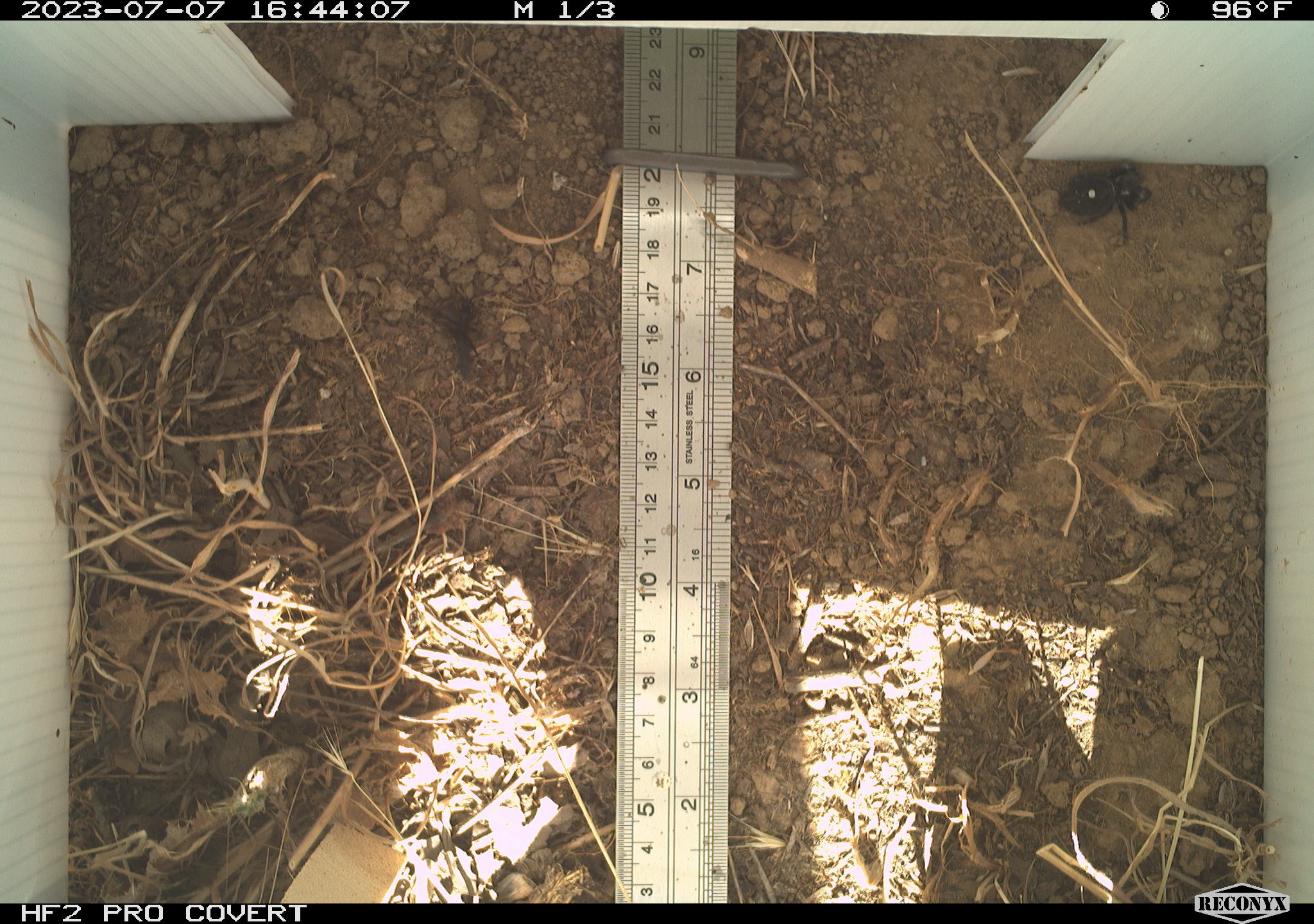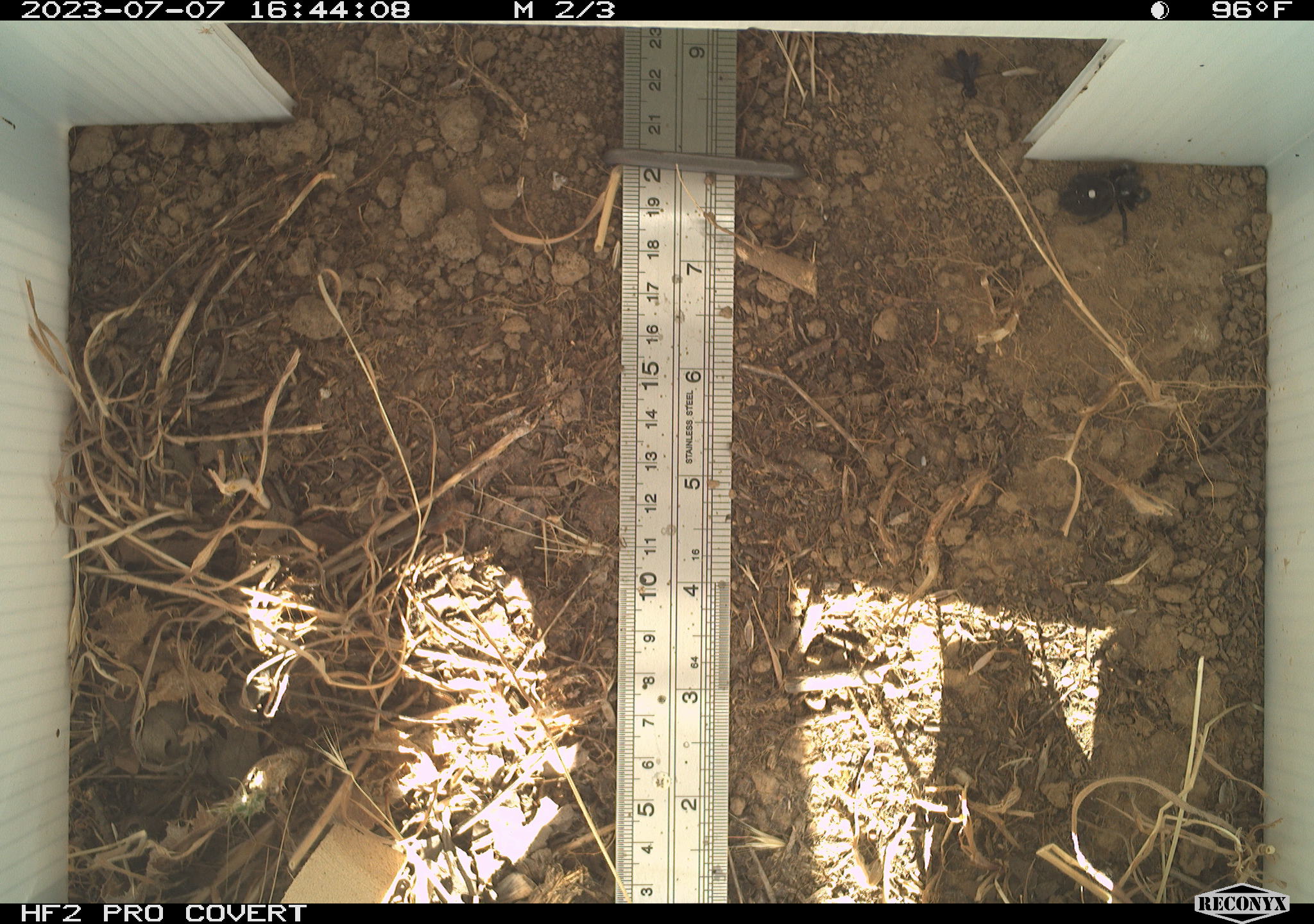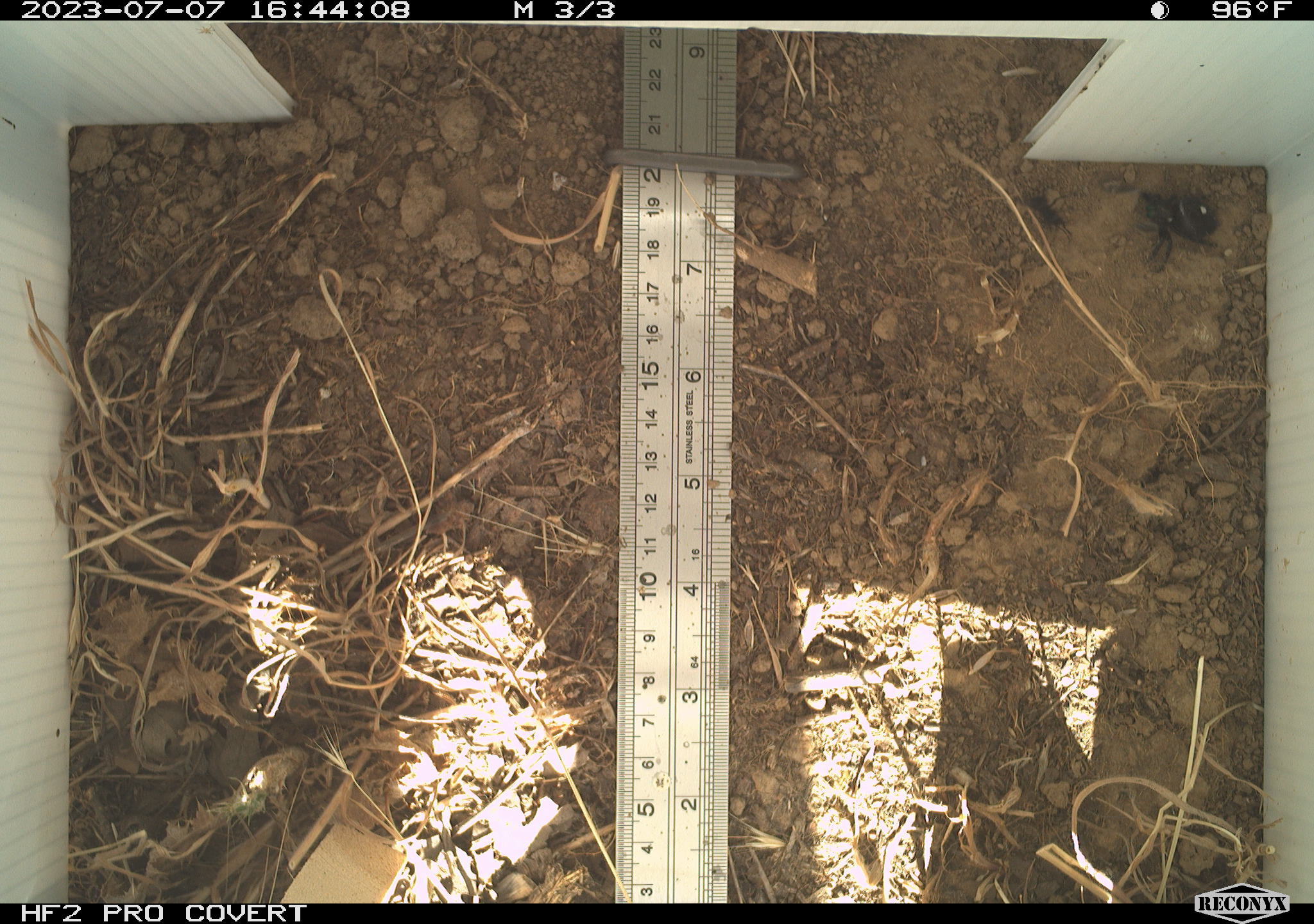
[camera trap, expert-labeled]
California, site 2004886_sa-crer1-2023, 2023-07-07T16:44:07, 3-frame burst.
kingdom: Animalia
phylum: Arthropoda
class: Arachnida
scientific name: Arachnida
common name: arachnids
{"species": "arachnids (Arachnida)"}